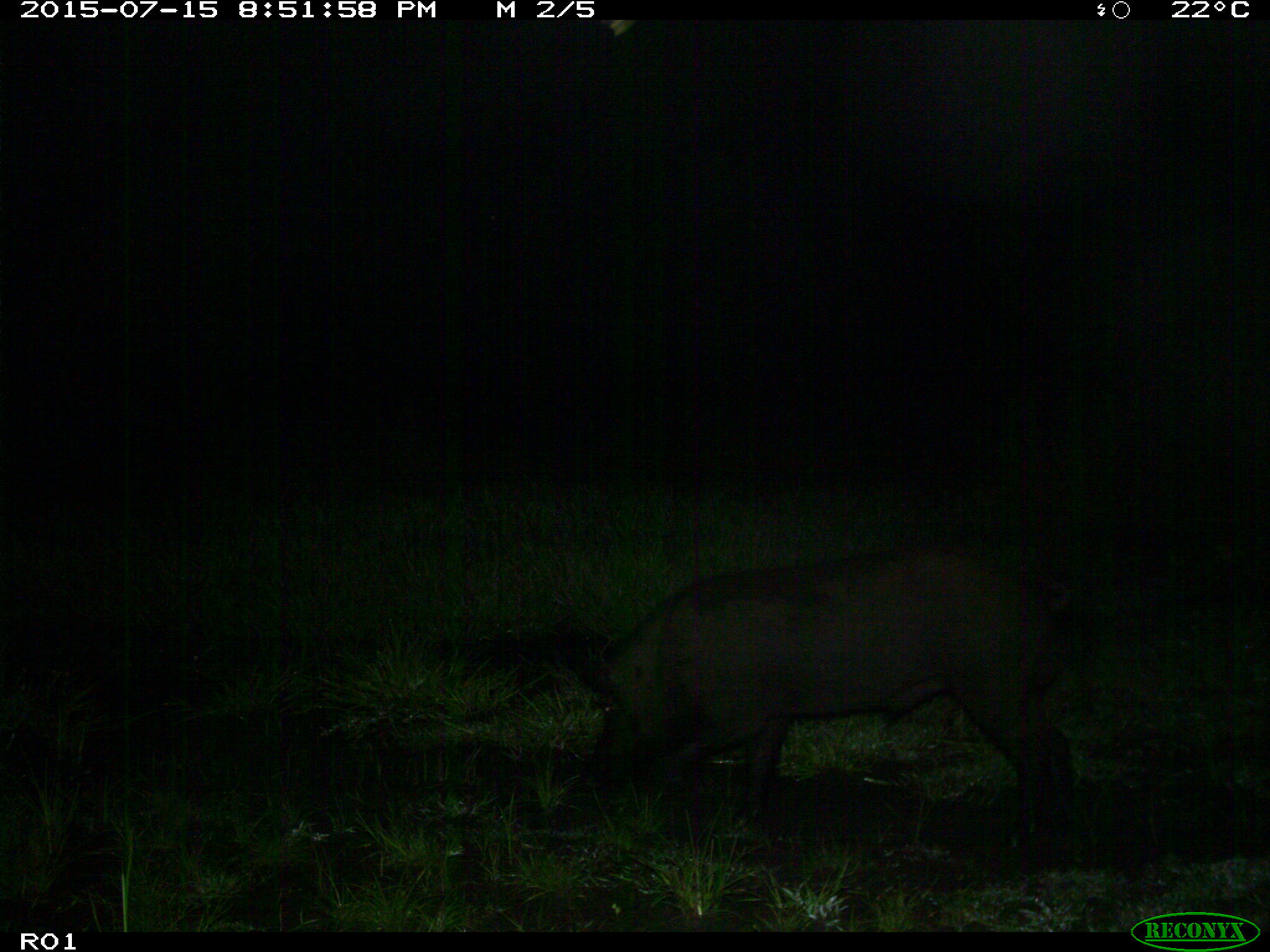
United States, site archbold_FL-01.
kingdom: Animalia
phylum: Chordata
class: Mammalia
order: Artiodactyla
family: Suidae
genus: Sus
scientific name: Sus scrofa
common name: wild boar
Sus scrofa (wild boar).